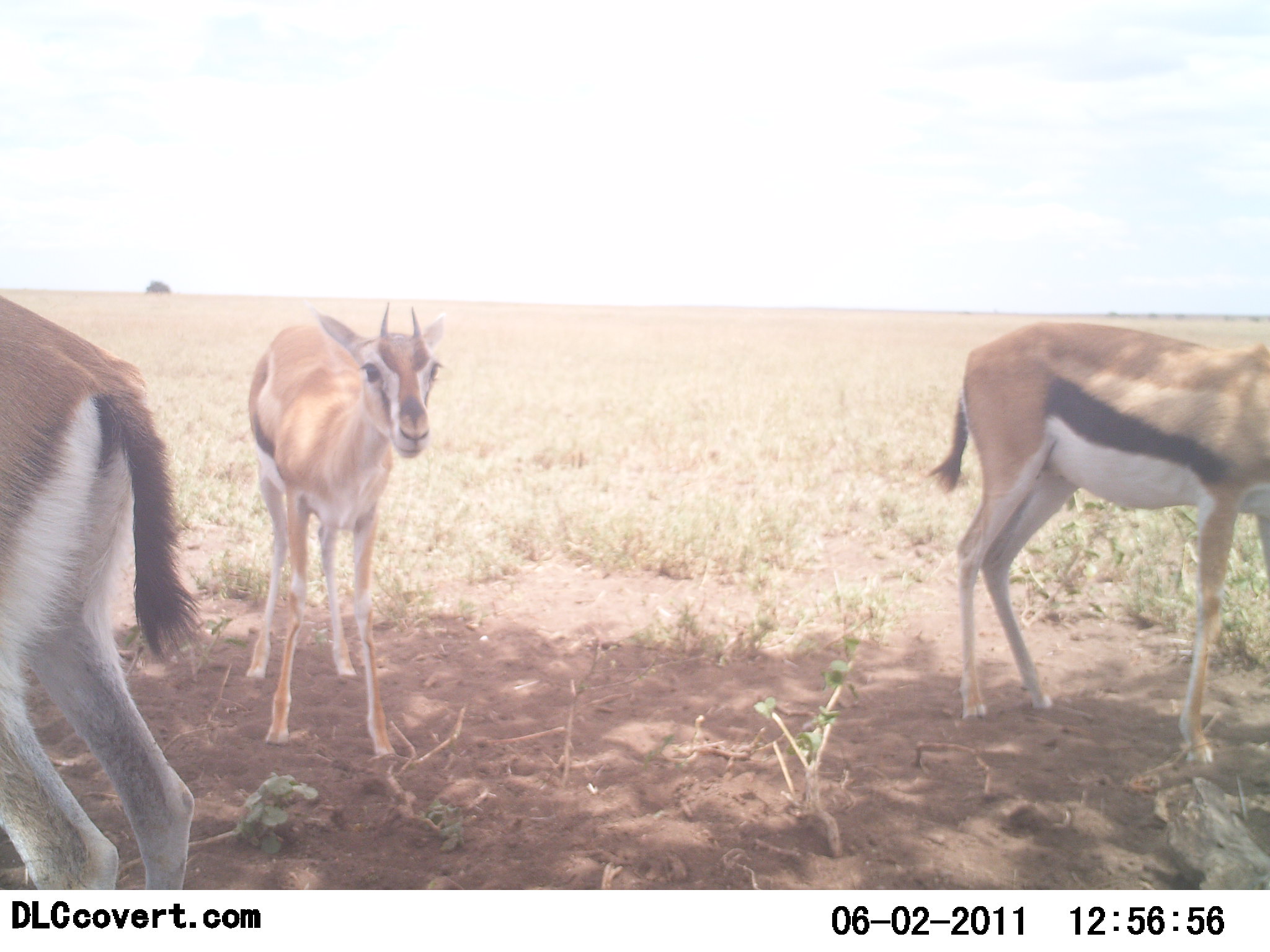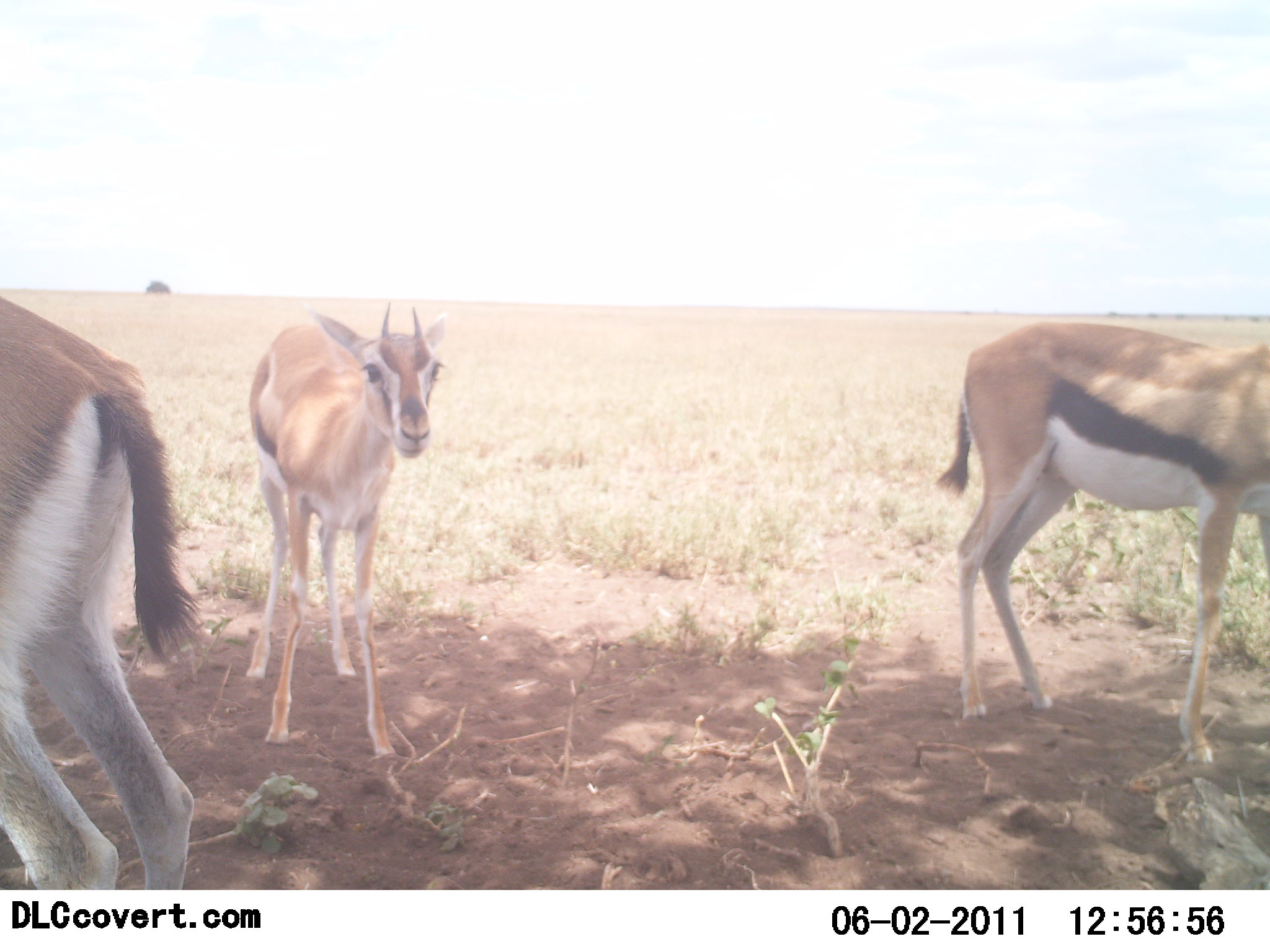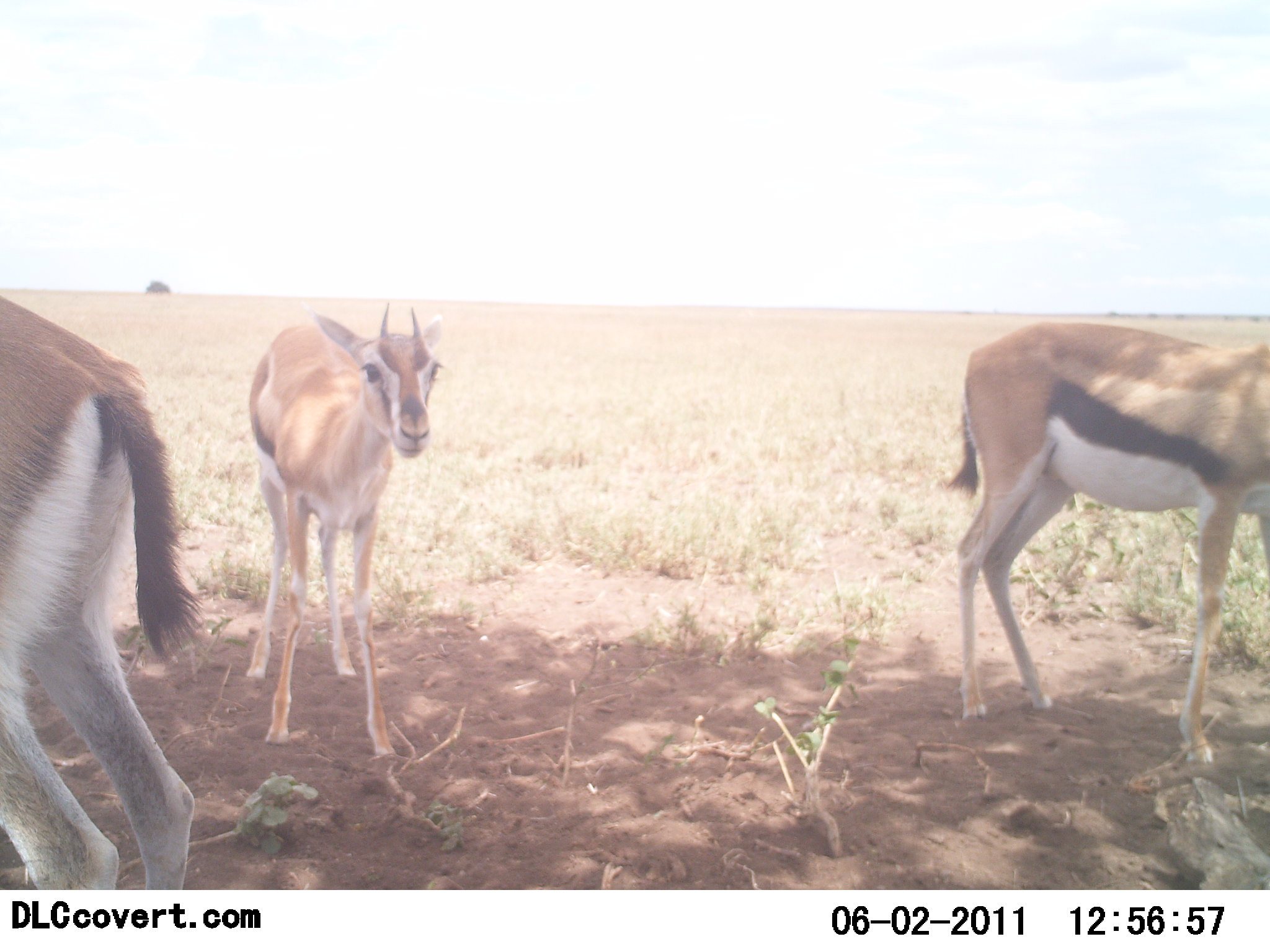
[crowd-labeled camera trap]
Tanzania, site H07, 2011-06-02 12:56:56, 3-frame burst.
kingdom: Animalia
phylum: Chordata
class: Mammalia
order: Artiodactyla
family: Bovidae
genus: Eudorcas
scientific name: Eudorcas thomsonii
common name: thomson's gazelle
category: gazellethomsons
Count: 3.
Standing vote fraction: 100%.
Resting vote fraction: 27%.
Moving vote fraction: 0%.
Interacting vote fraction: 9%.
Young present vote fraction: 18%.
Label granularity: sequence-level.